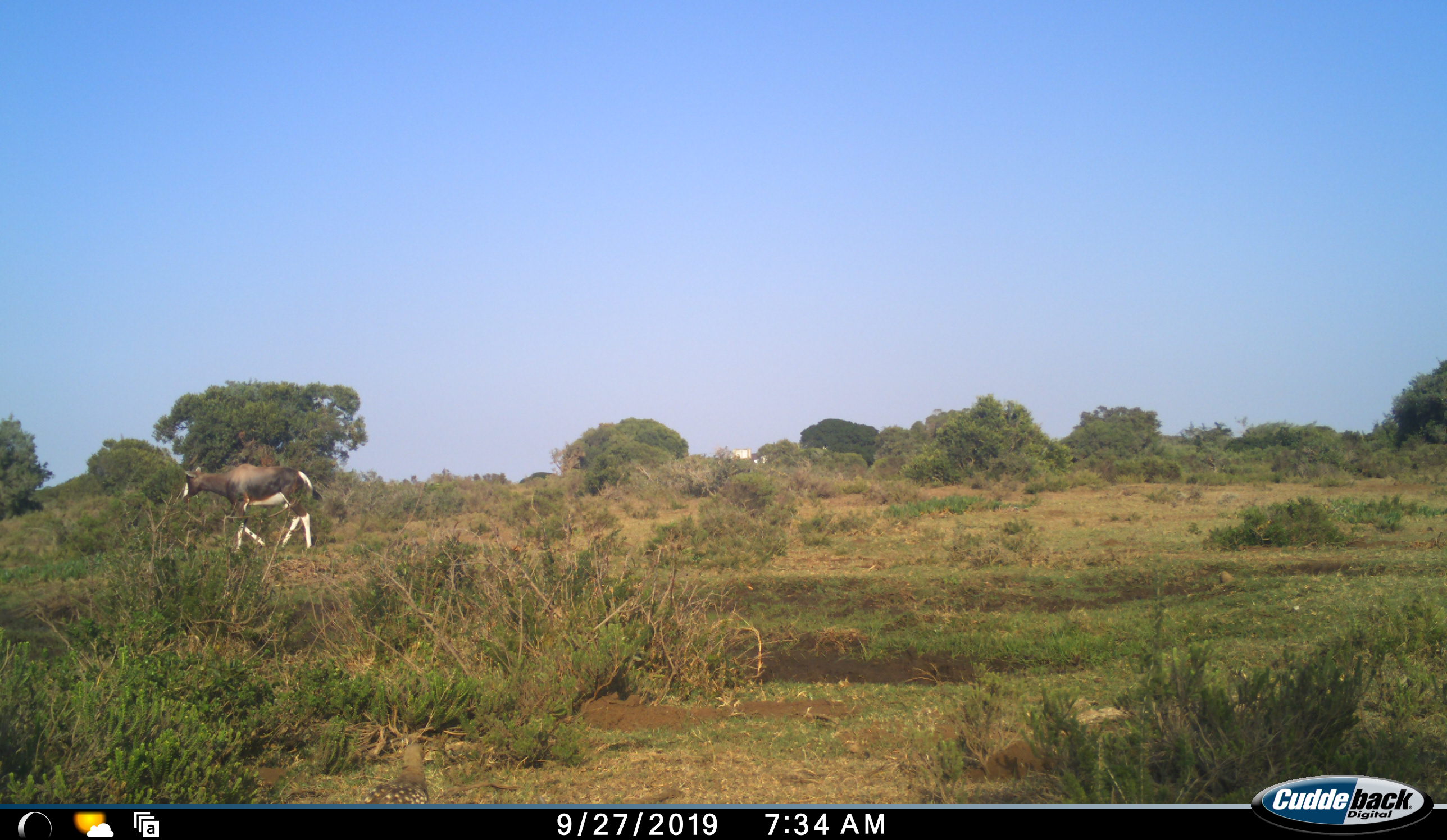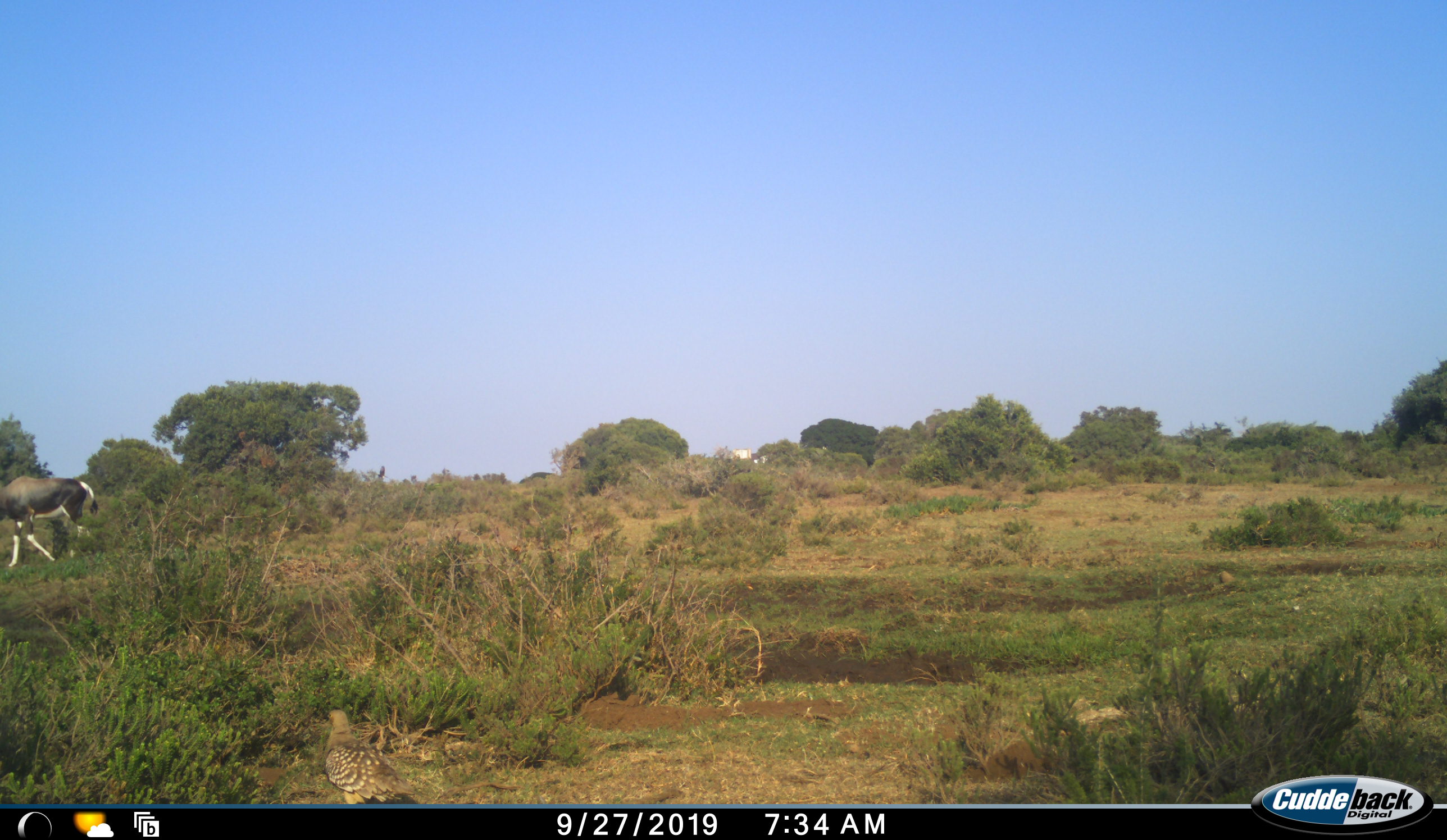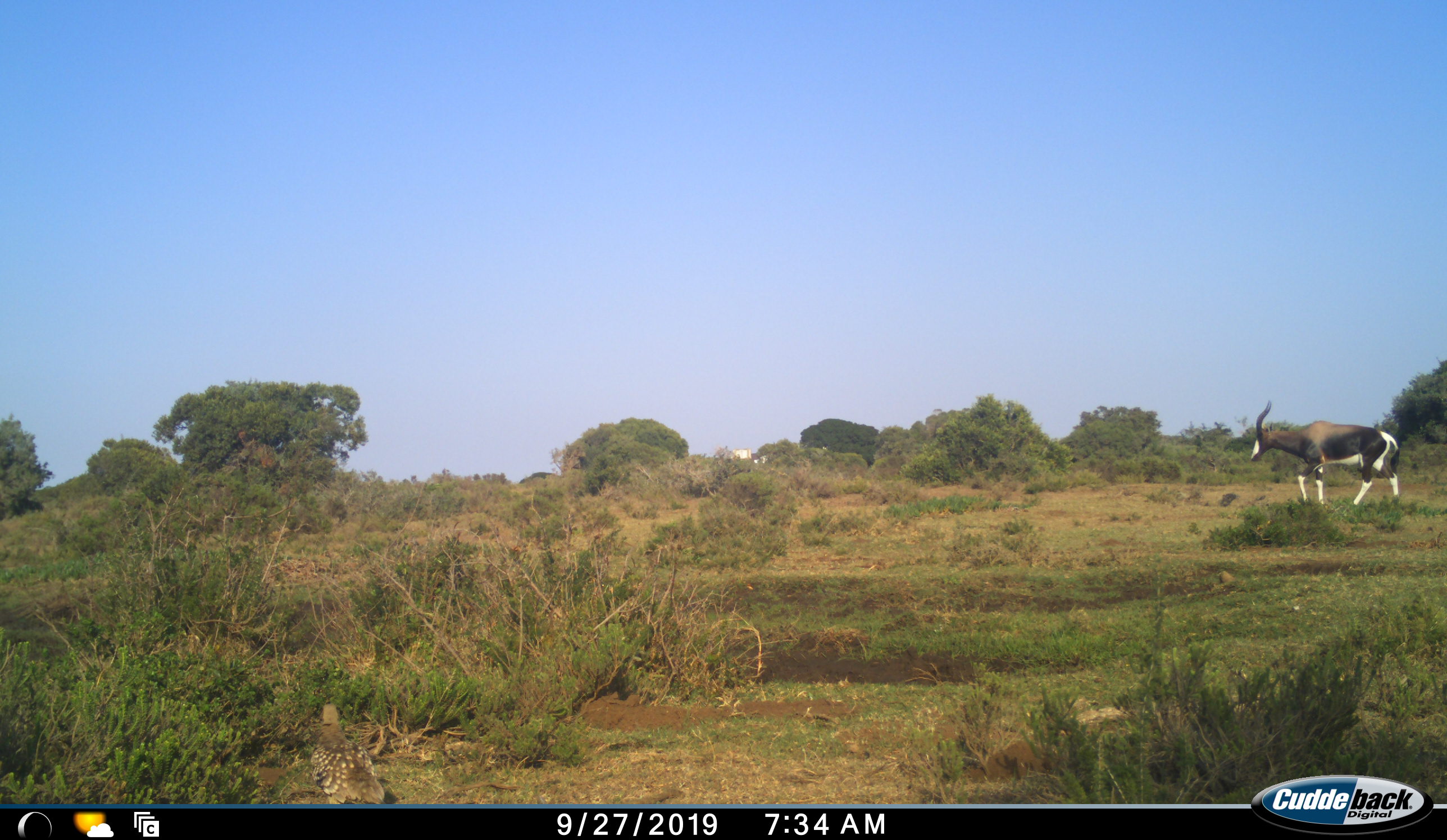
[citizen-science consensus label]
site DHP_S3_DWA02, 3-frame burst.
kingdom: Animalia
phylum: Chordata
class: Aves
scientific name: Aves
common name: bird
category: birdother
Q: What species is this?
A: Birdother (bird) (Aves).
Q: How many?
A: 1.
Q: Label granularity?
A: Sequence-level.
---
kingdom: Animalia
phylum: Chordata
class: Mammalia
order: Artiodactyla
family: Bovidae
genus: Damaliscus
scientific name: Damaliscus pygargus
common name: bontebok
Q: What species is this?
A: Bontebok (Damaliscus pygargus).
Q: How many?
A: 2.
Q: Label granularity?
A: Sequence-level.